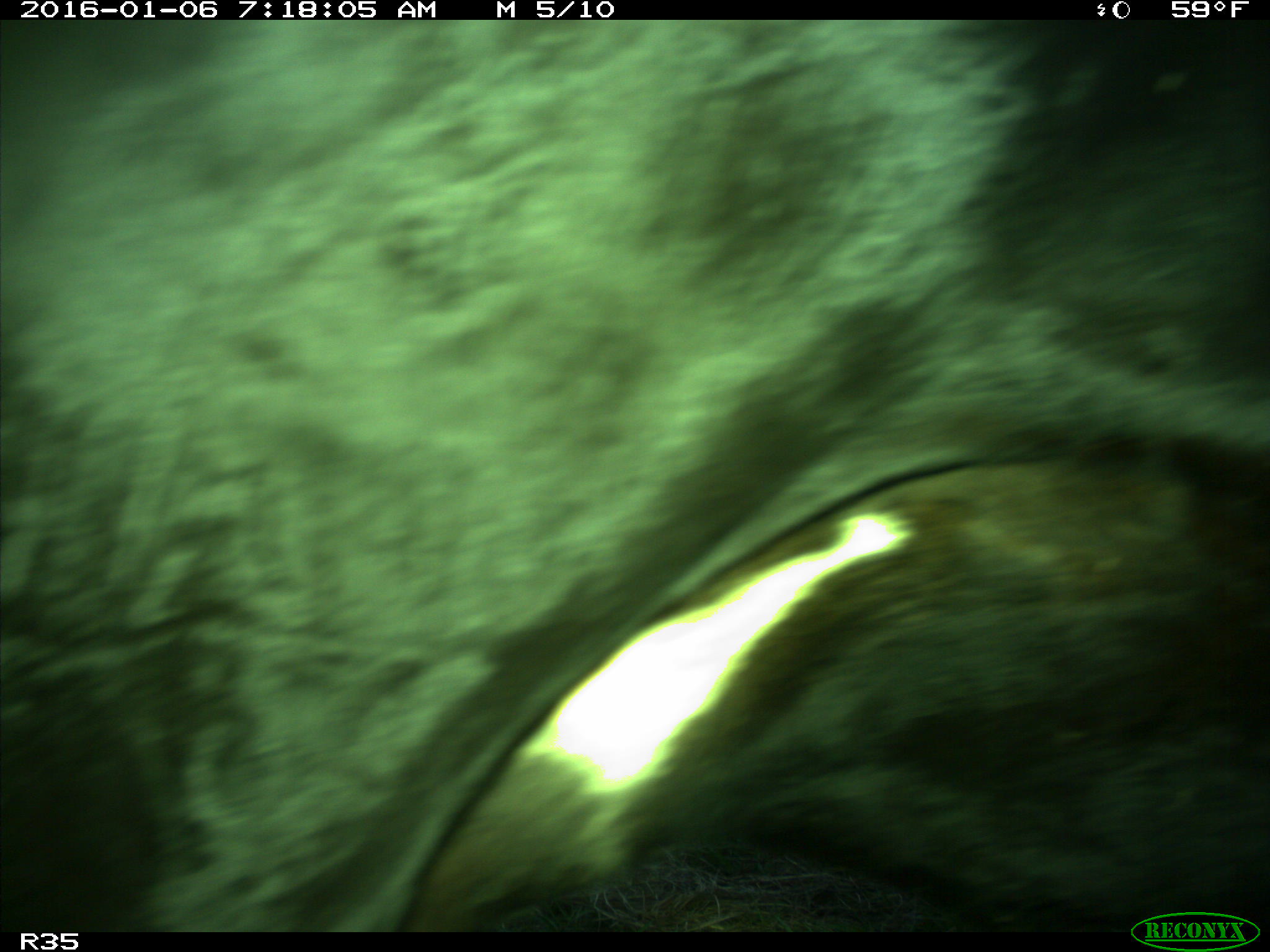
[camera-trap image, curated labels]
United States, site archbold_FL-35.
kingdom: Animalia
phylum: Chordata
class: Mammalia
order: Artiodactyla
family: Bovidae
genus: Bos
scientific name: Bos taurus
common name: domestic cow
Bos taurus (domestic cow).